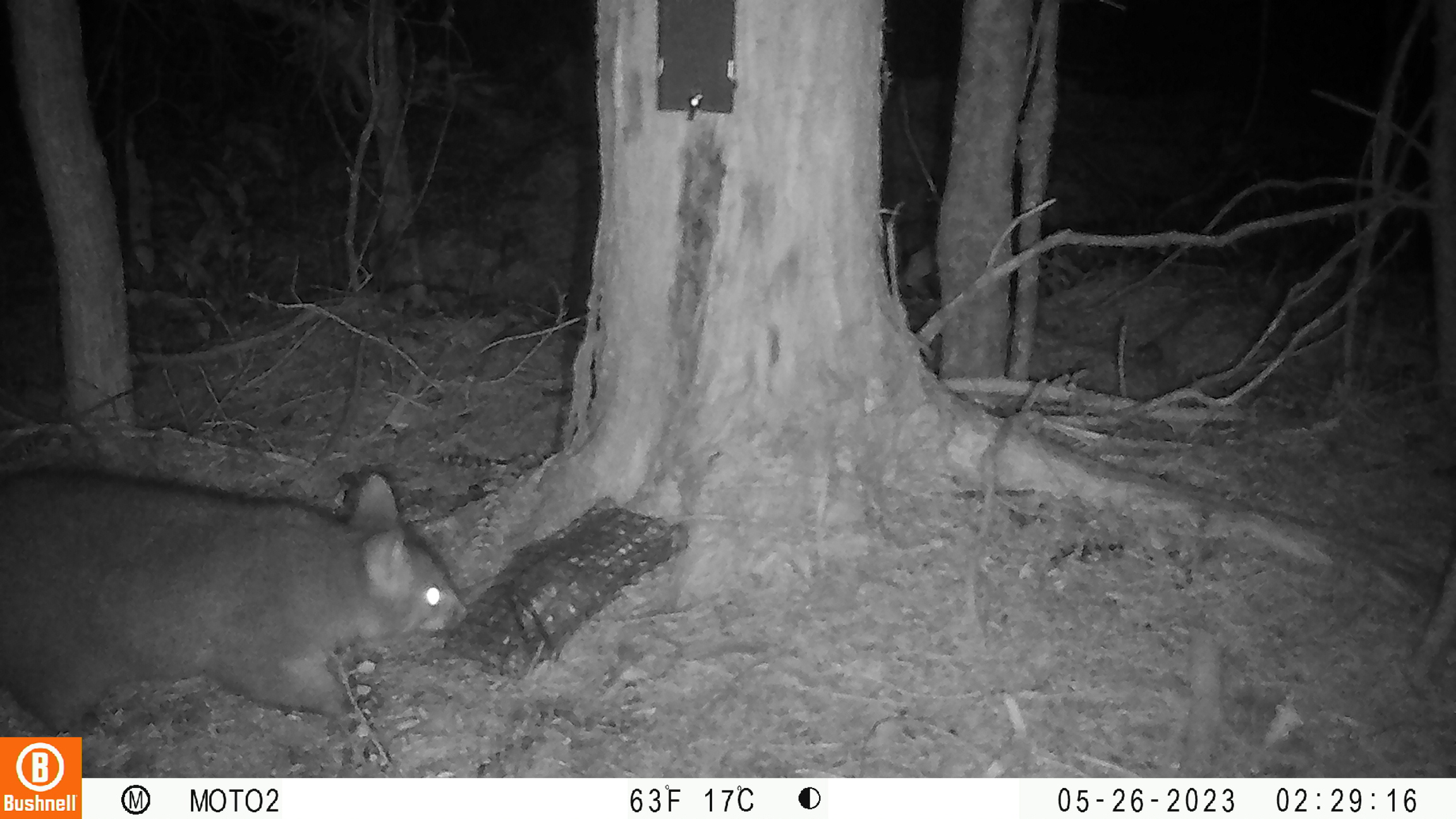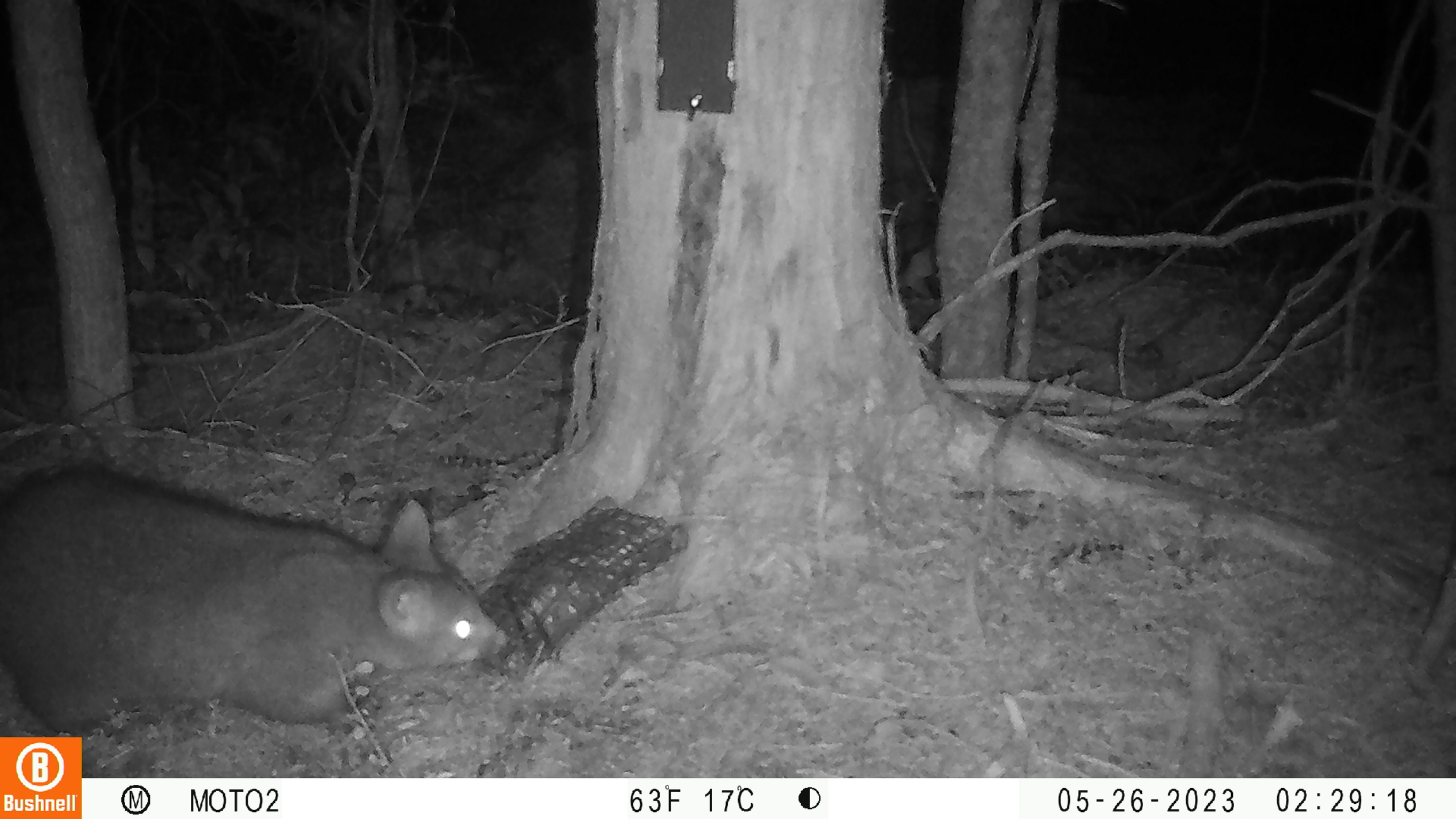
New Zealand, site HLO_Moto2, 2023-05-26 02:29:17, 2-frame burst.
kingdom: Animalia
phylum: Chordata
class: Mammalia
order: Diprotodontia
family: Phalangeridae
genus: Trichosurus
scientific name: Trichosurus vulpecula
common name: common brushtail possum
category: possum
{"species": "possum (common brushtail possum) (Trichosurus vulpecula)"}